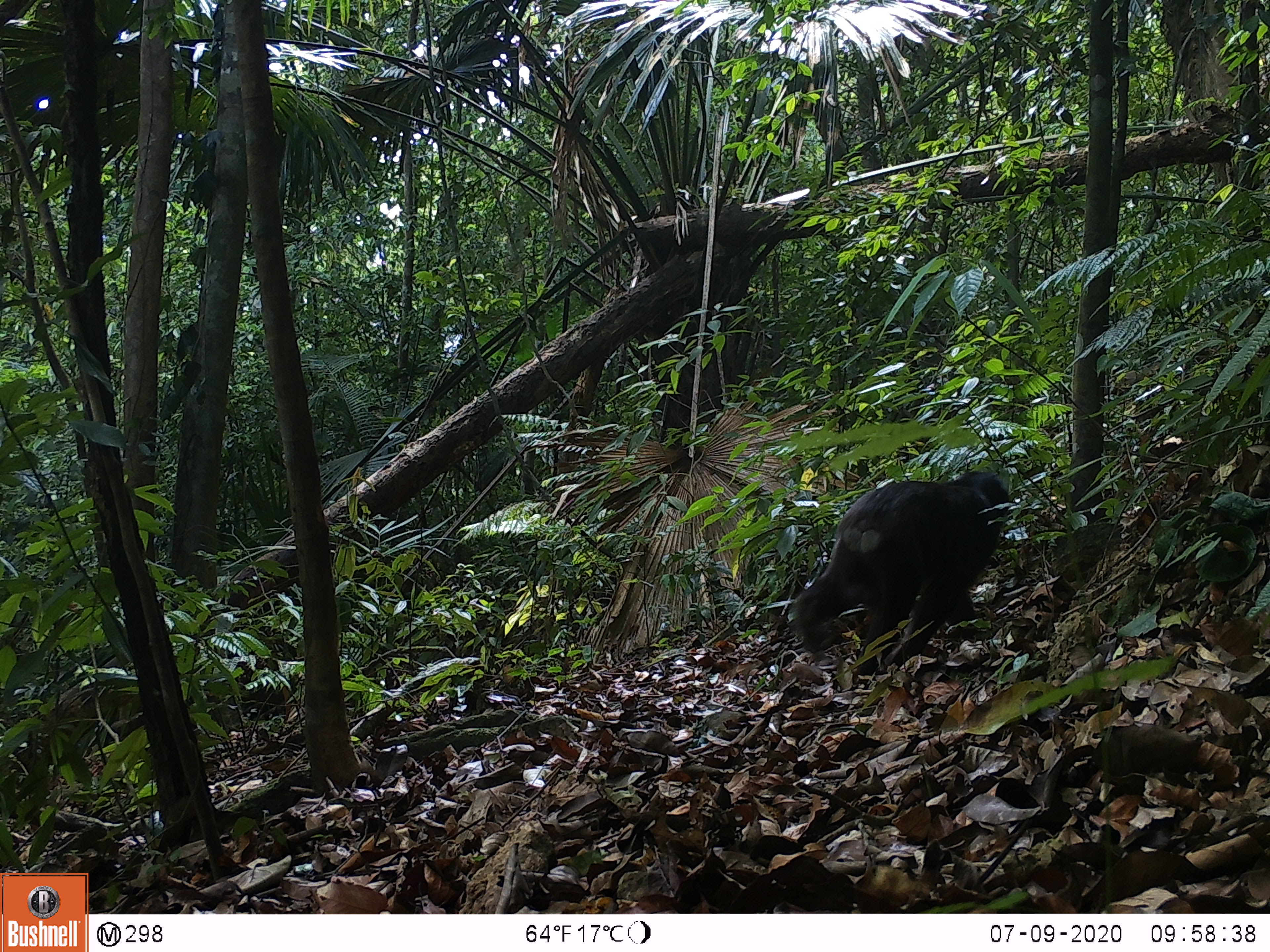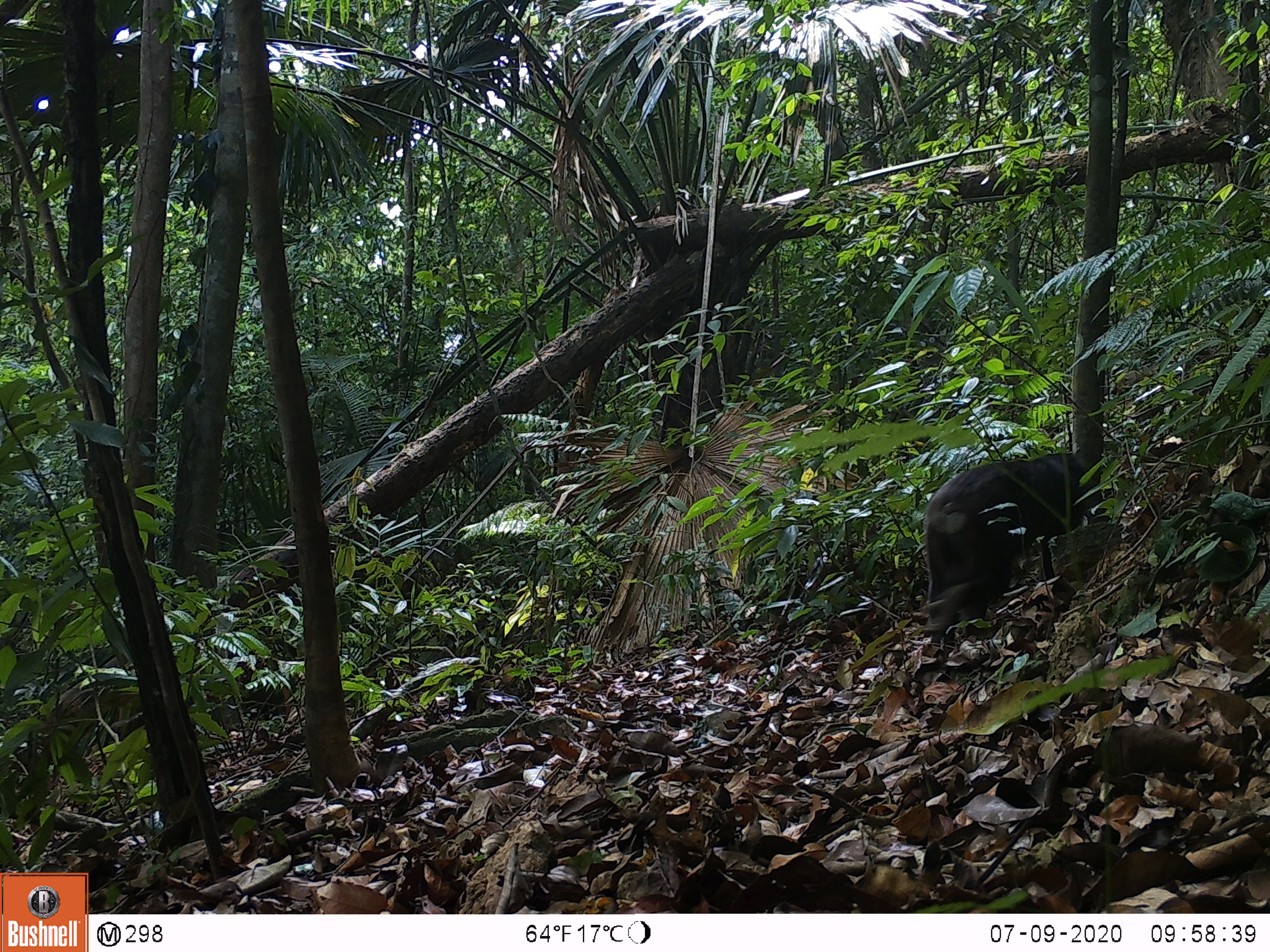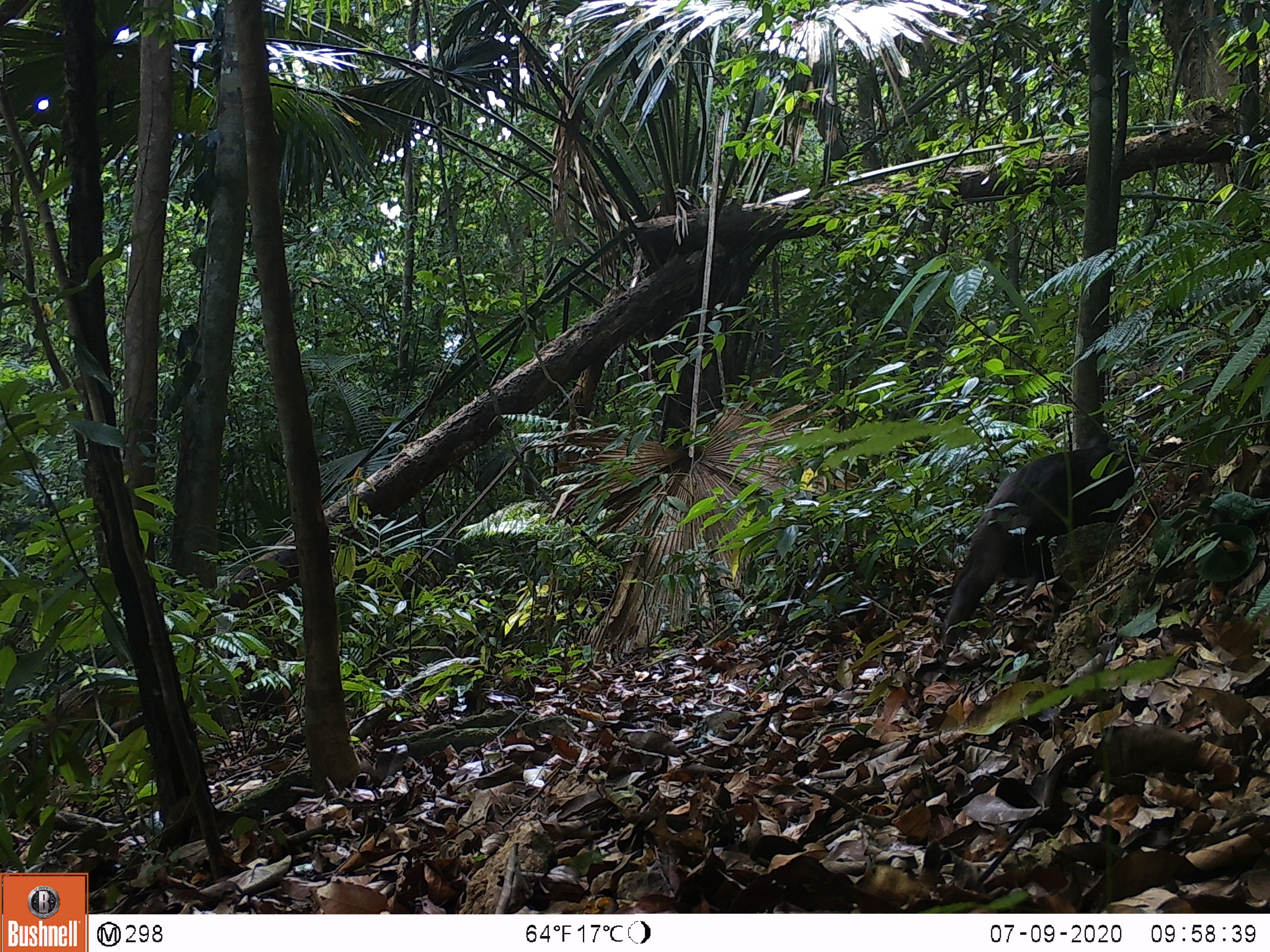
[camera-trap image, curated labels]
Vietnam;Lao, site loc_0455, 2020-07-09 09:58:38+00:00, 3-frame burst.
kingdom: Animalia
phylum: Chordata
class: Mammalia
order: Primates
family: Cercopithecidae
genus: Macaca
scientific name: Macaca arctoides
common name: stump-tailed macaque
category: stump tailed macaque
Stump tailed macaque (stump-tailed macaque) (Macaca arctoides). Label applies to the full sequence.